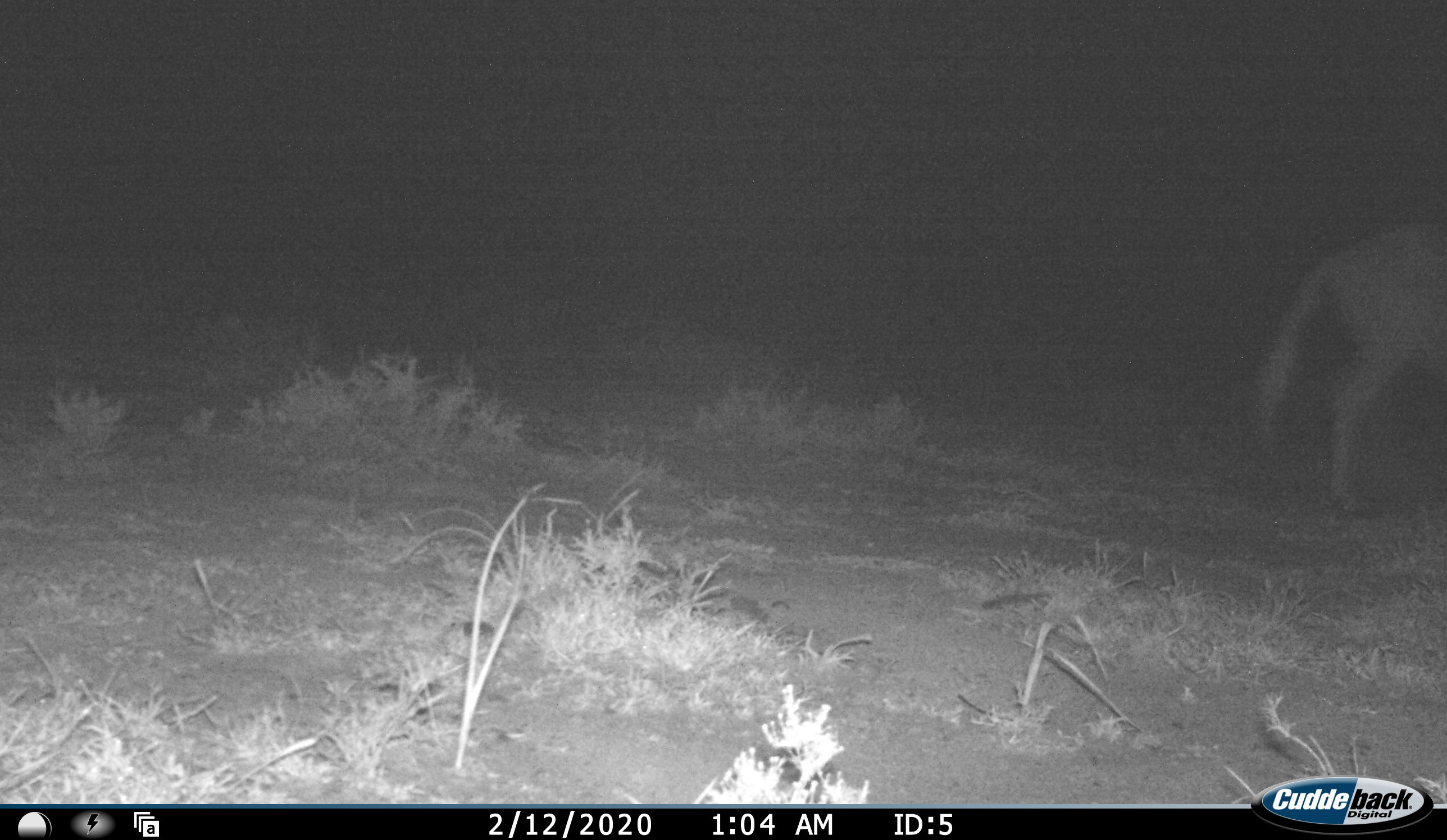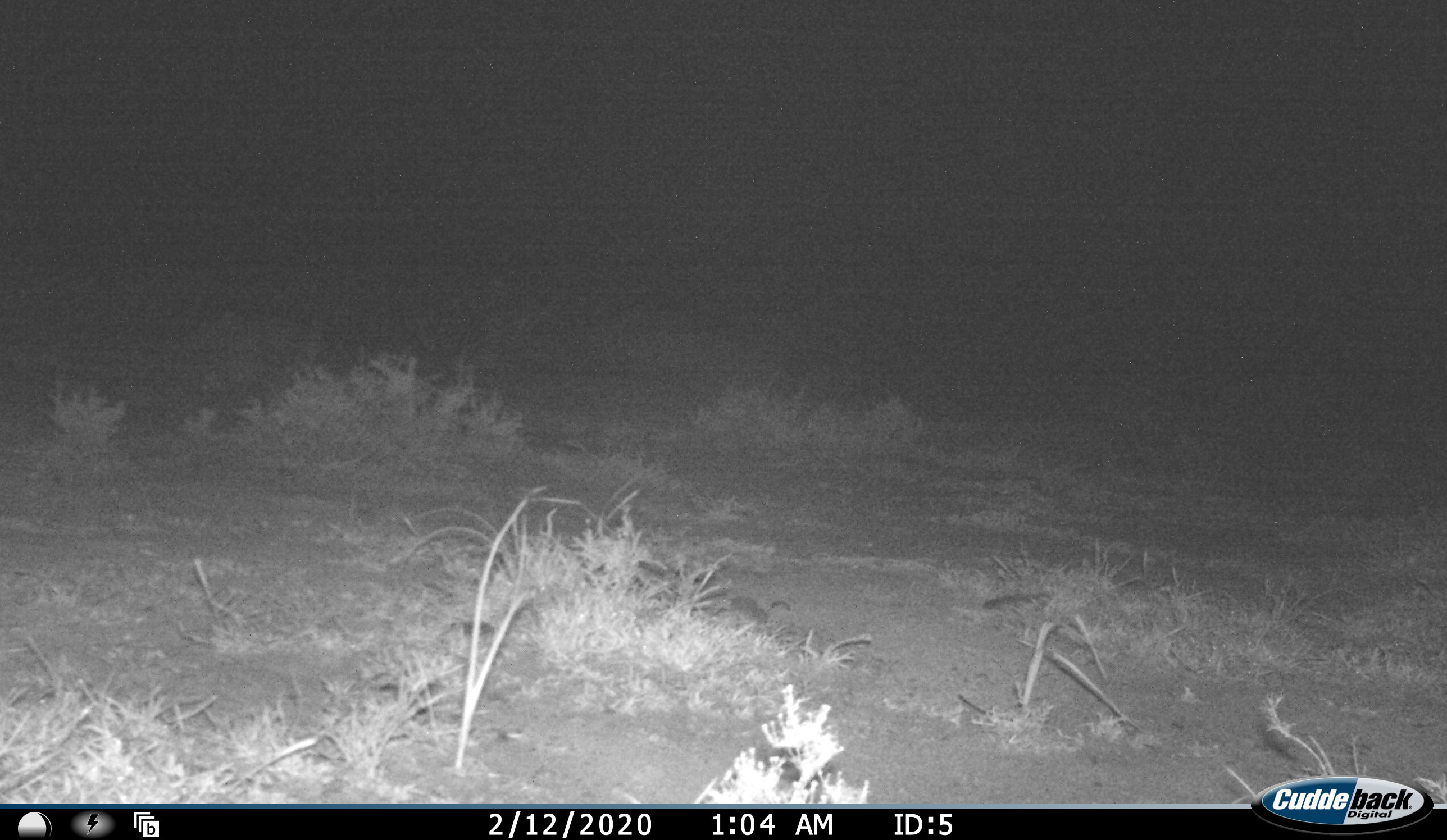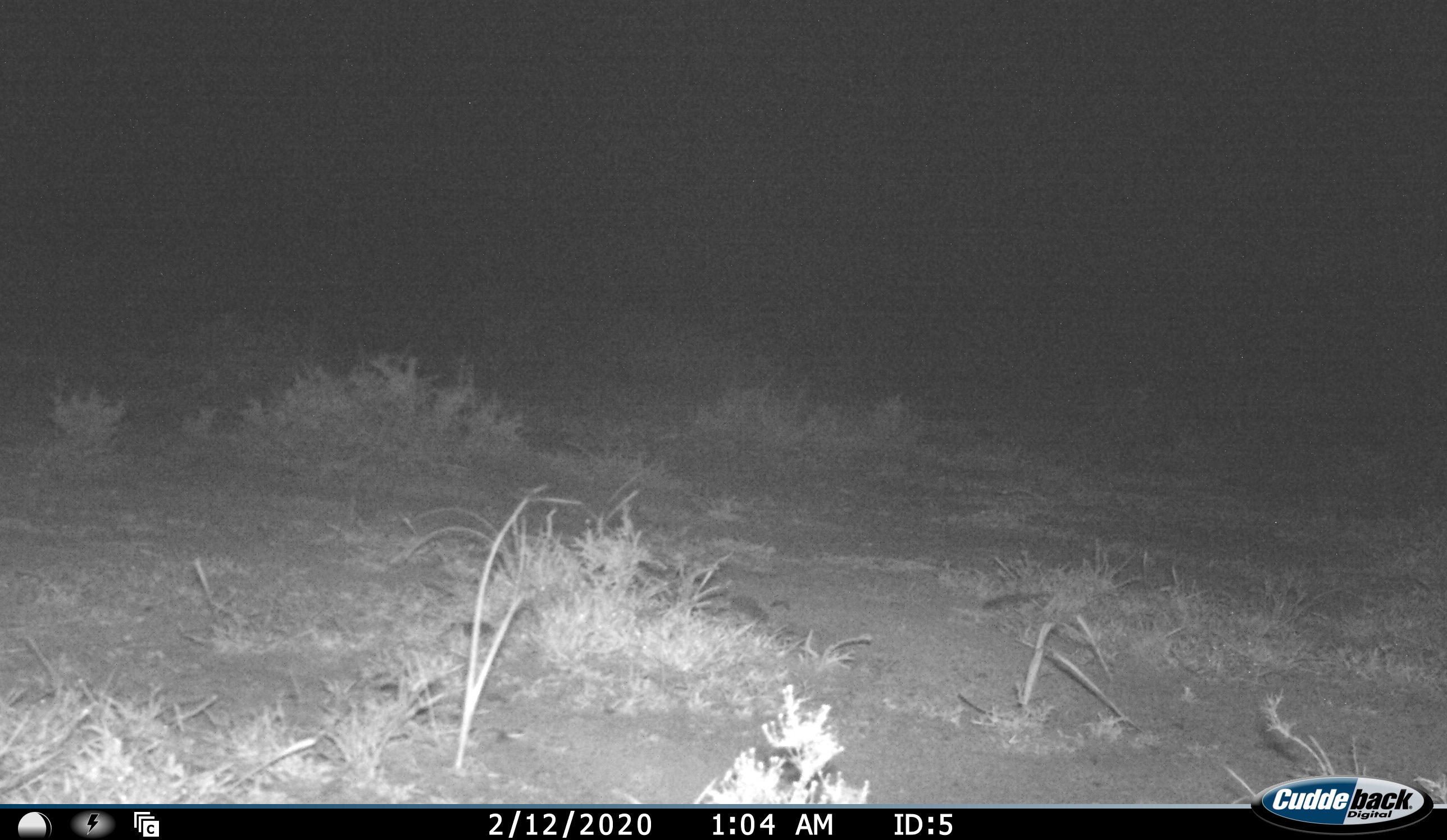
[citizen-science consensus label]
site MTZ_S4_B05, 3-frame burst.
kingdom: Animalia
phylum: Chordata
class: Mammalia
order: Artiodactyla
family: Bovidae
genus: Connochaetes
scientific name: Connochaetes gnou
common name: black wildebeest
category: wildebeestblack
Wildebeestblack (black wildebeest) (Connochaetes gnou), count 1. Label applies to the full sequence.